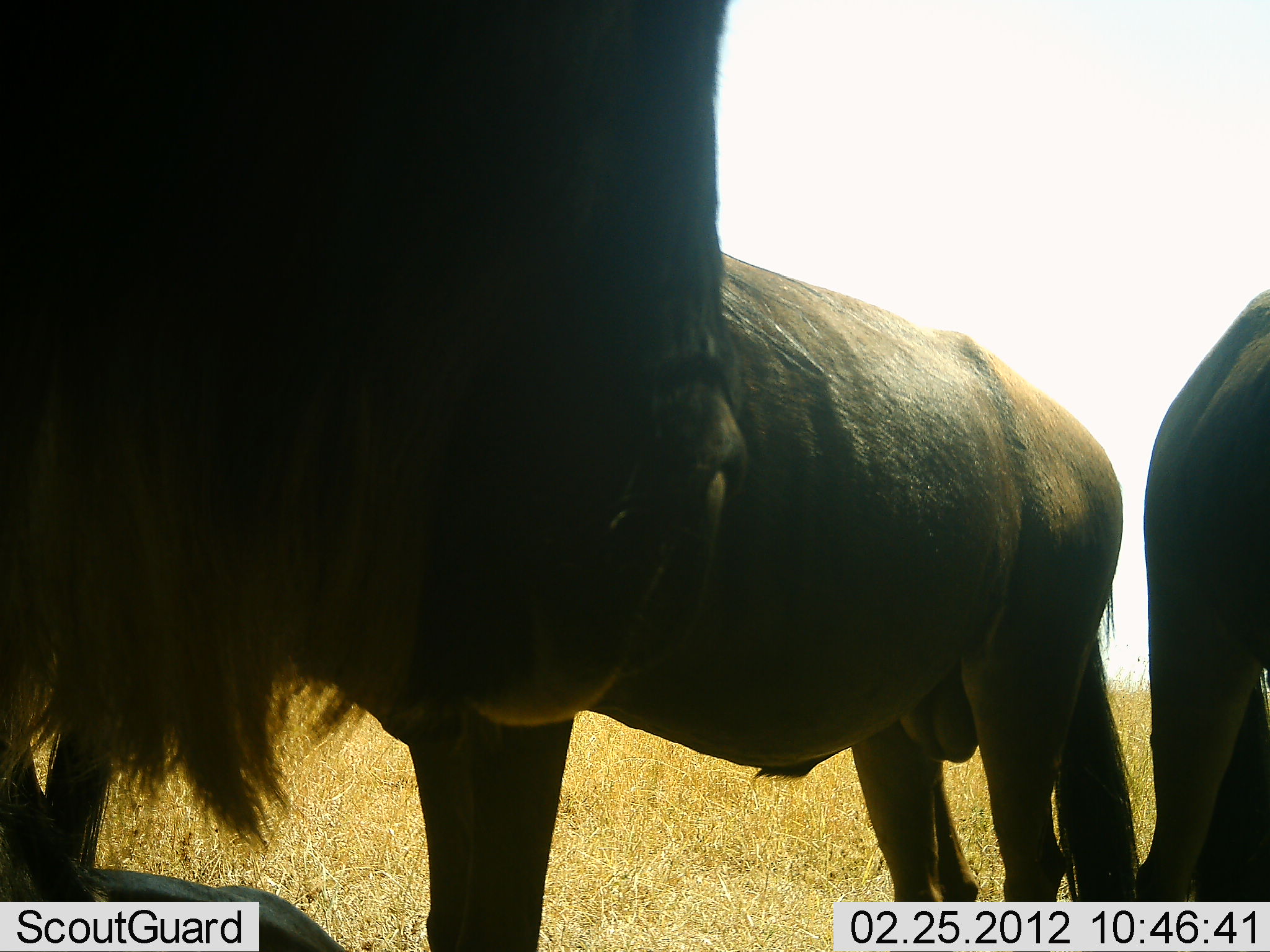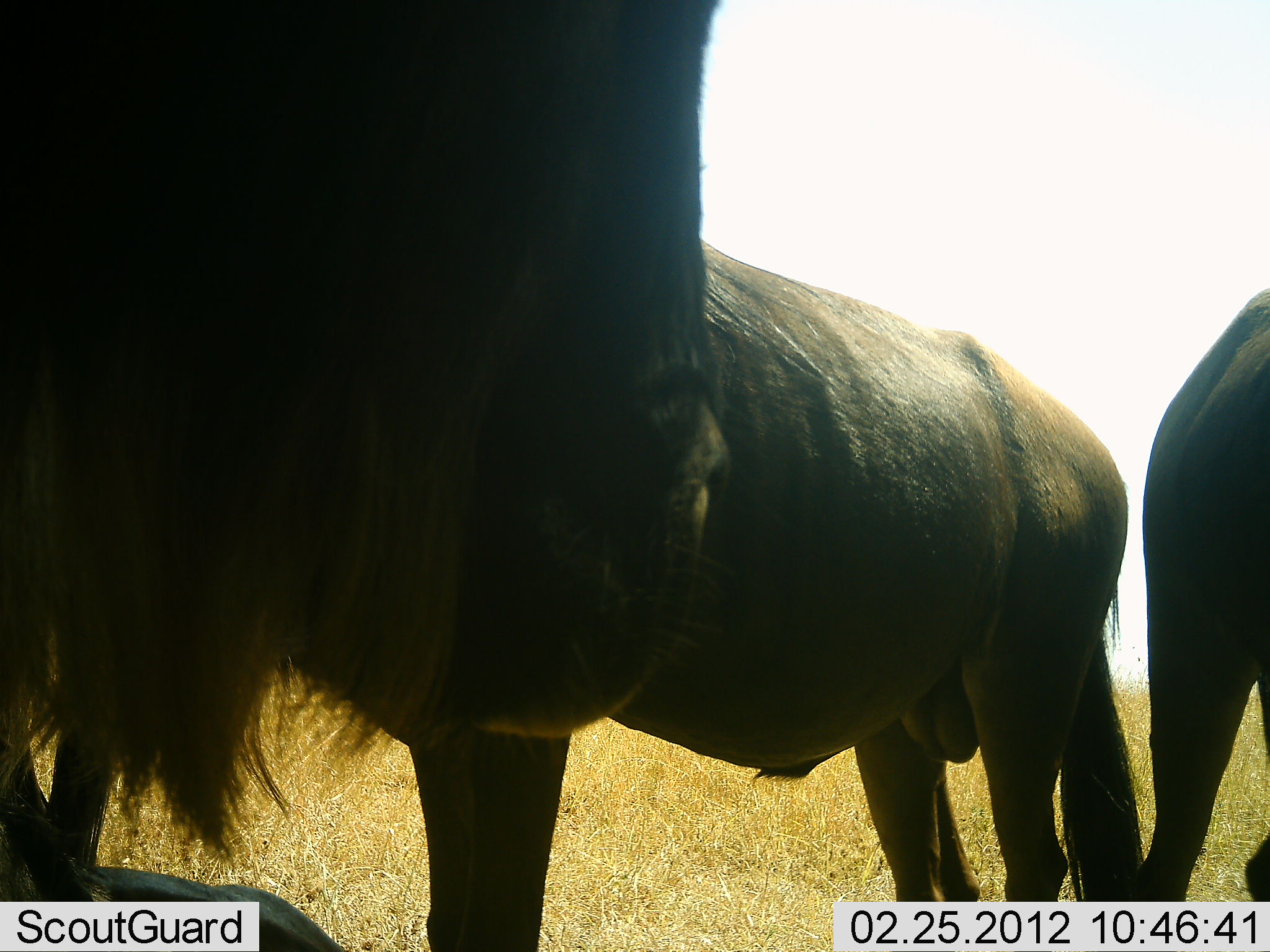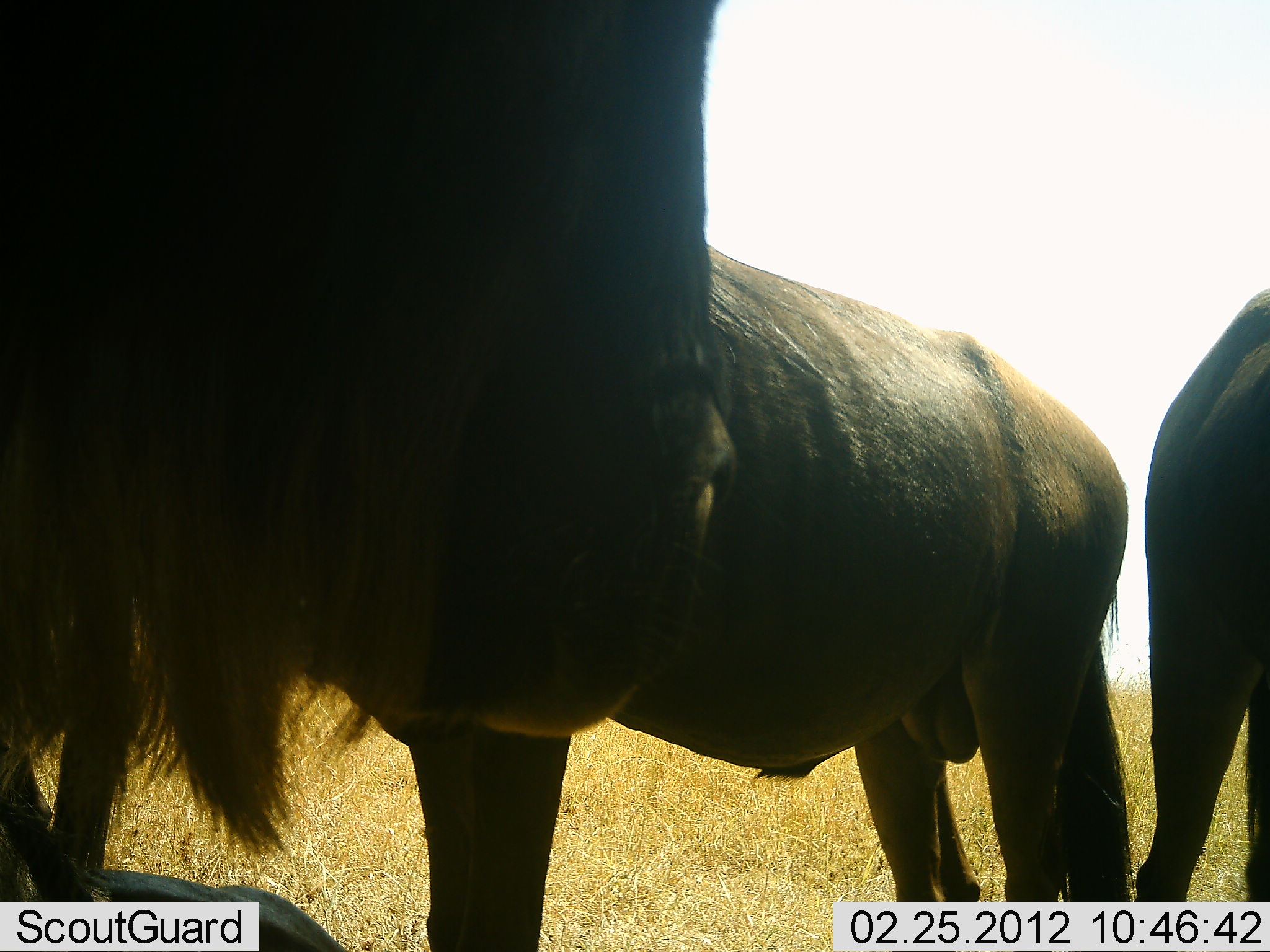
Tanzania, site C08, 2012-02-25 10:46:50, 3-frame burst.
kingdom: Animalia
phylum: Chordata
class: Mammalia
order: Artiodactyla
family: Bovidae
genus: Connochaetes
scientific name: Connochaetes taurinus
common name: blue wildebeest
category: wildebeest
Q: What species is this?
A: Wildebeest (blue wildebeest) (Connochaetes taurinus).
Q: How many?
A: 3.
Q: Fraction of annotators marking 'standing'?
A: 92%.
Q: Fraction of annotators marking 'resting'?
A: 4%.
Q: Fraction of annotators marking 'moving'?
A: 0%.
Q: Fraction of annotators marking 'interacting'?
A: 0%.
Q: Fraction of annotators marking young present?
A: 0%.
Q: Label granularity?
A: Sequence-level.